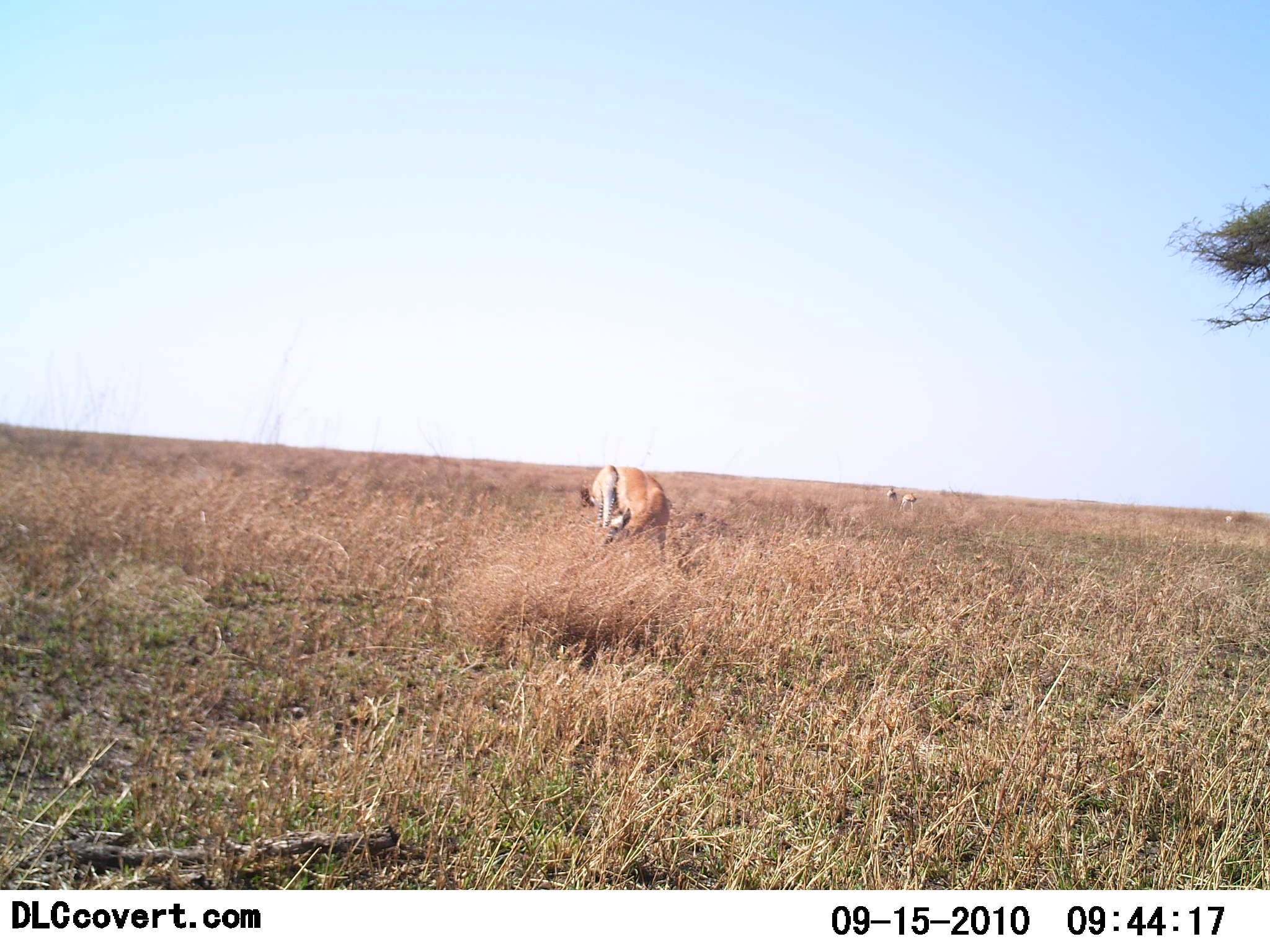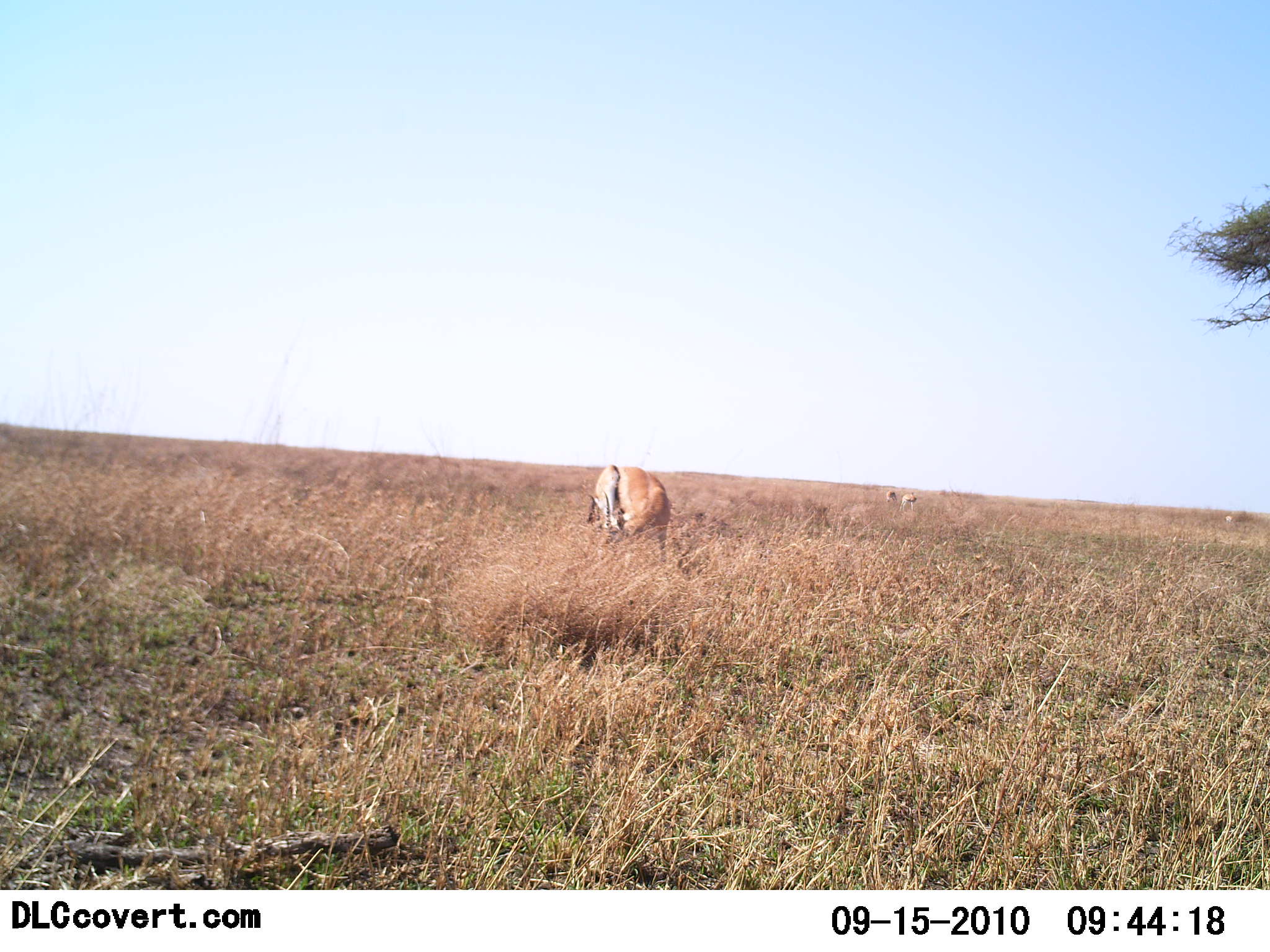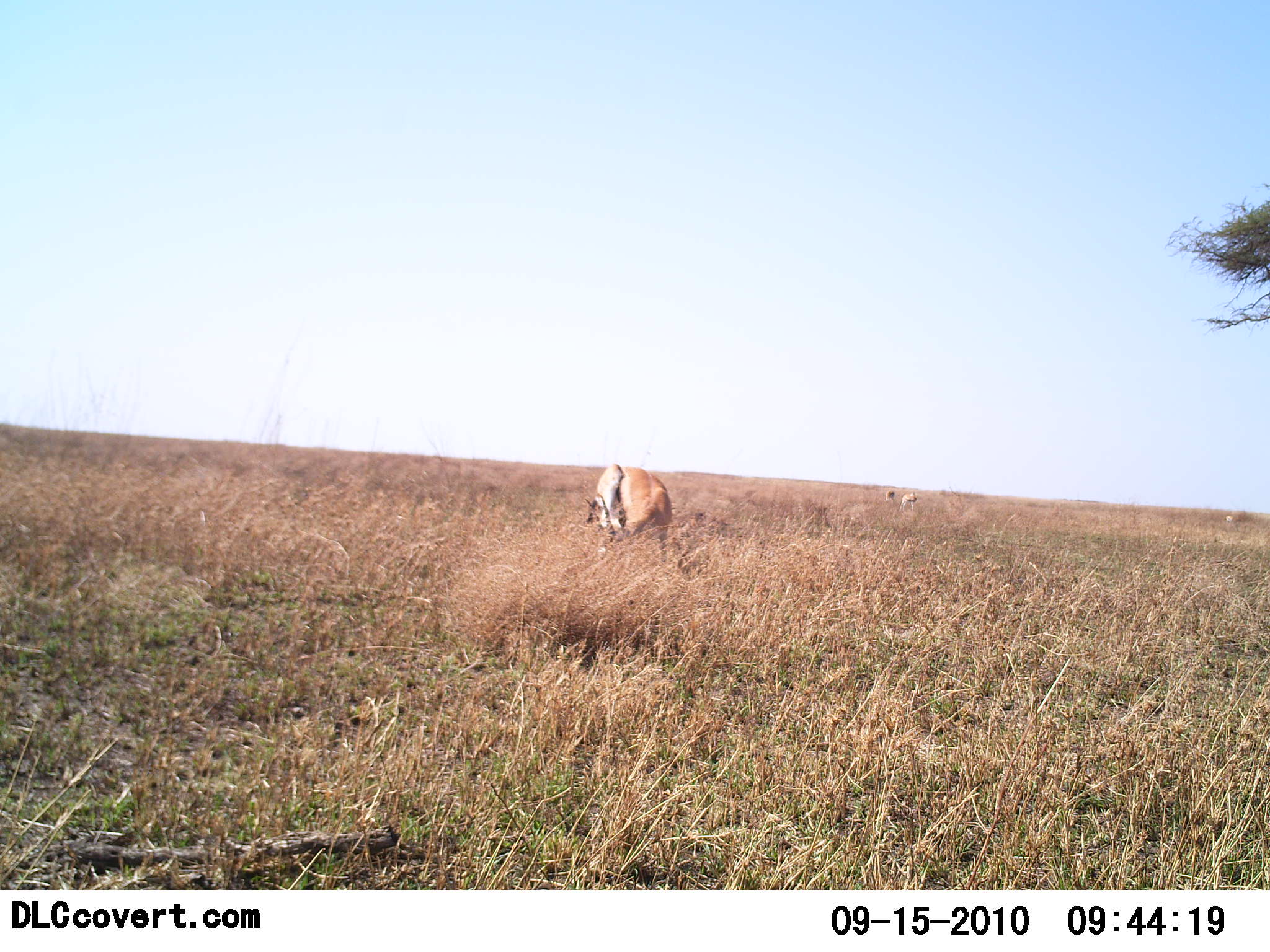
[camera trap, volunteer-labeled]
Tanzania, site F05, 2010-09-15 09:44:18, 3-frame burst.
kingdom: Animalia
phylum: Chordata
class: Mammalia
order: Artiodactyla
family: Bovidae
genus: Eudorcas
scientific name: Eudorcas thomsonii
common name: thomson's gazelle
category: gazellethomsons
Gazellethomsons (thomson's gazelle) (Eudorcas thomsonii), count 1. Behavior (volunteer vote fractions): standing 33%, resting 0%, moving 0%, interacting 0%. Young present (vote fraction): 0%. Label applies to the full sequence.